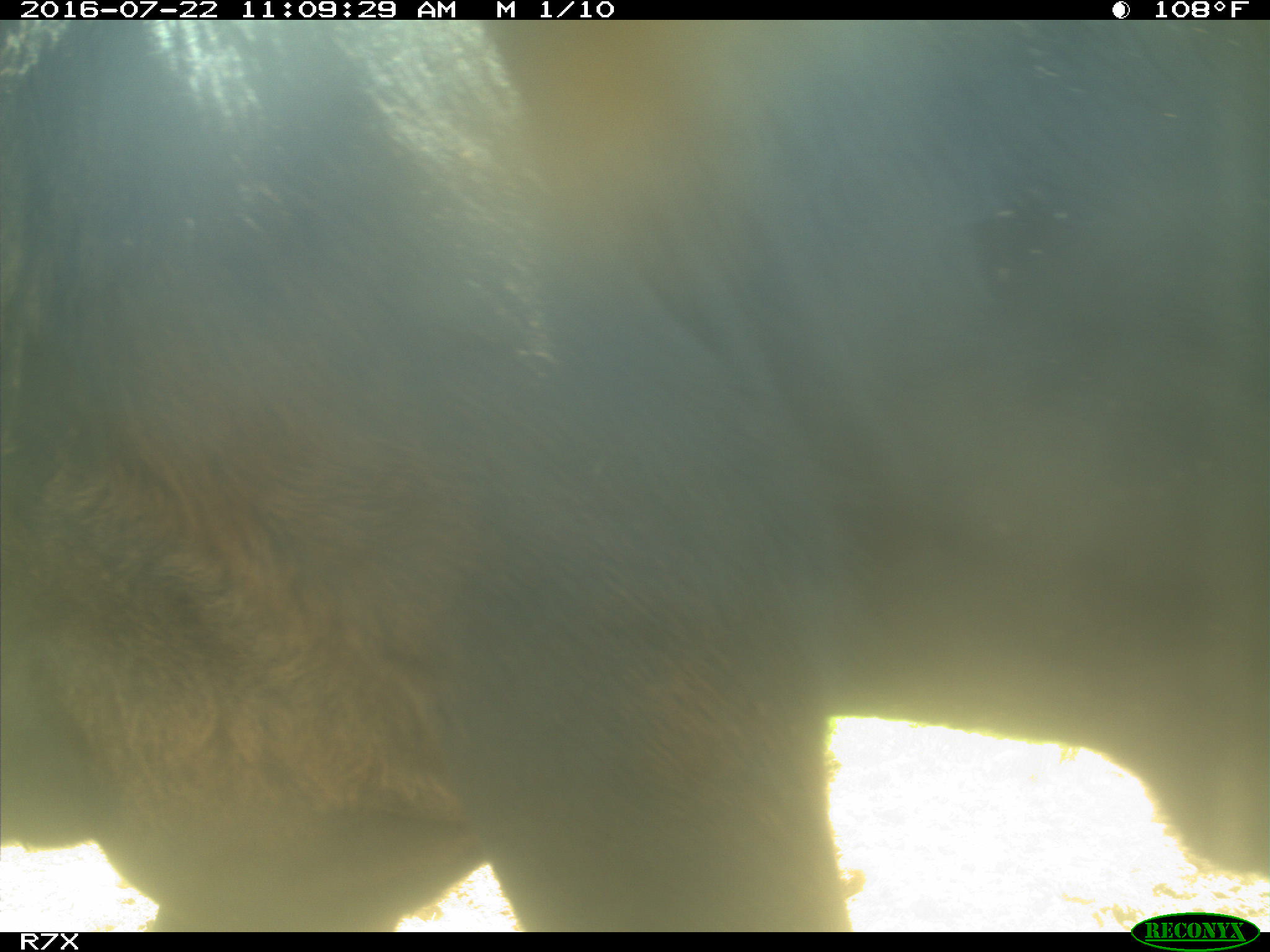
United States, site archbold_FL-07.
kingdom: Animalia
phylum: Chordata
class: Mammalia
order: Artiodactyla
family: Bovidae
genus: Bos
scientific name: Bos taurus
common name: domestic cow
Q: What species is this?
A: Bos taurus (domestic cow).